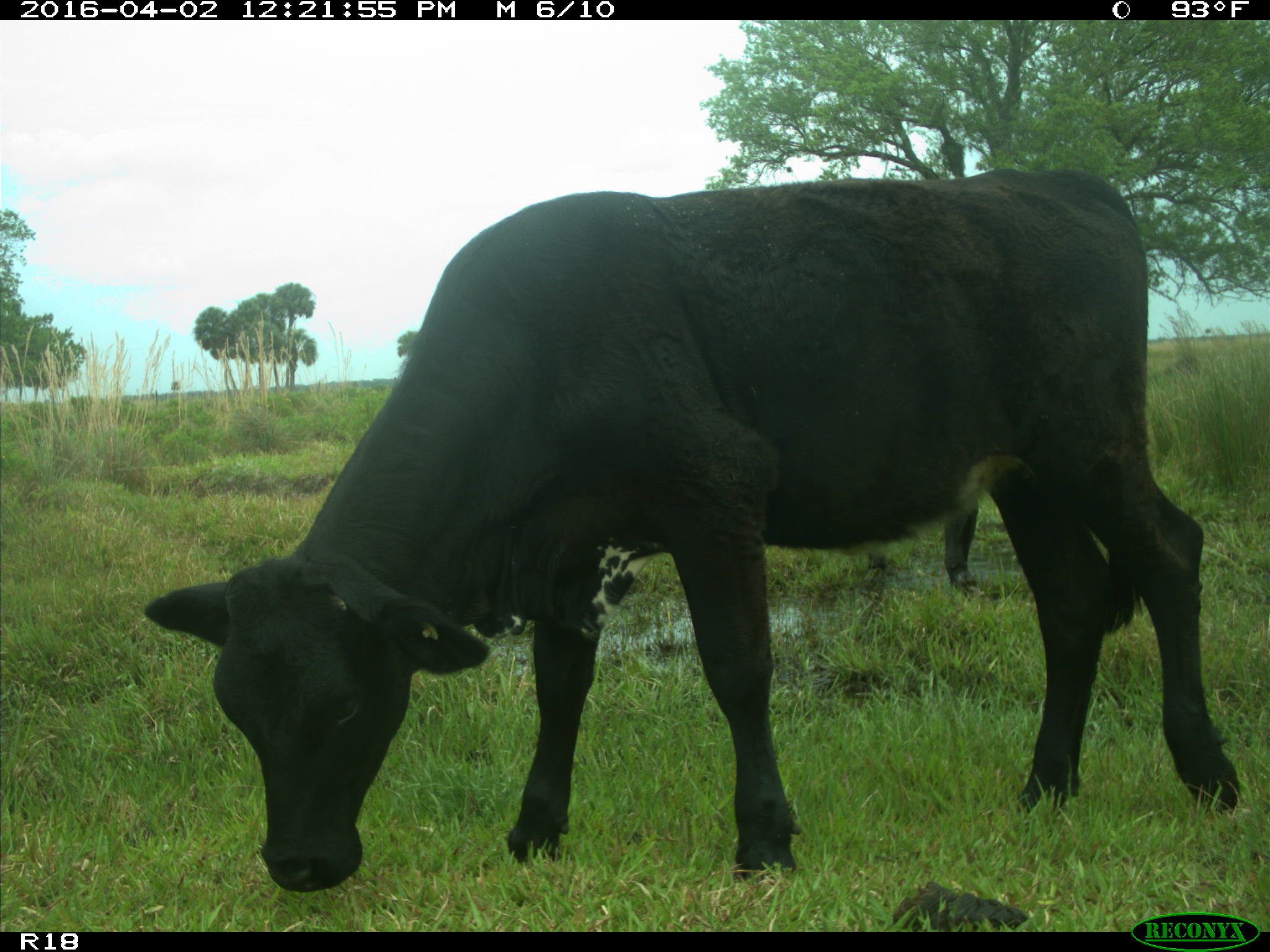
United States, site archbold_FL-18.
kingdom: Animalia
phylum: Chordata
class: Mammalia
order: Artiodactyla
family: Bovidae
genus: Bos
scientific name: Bos taurus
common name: domestic cow